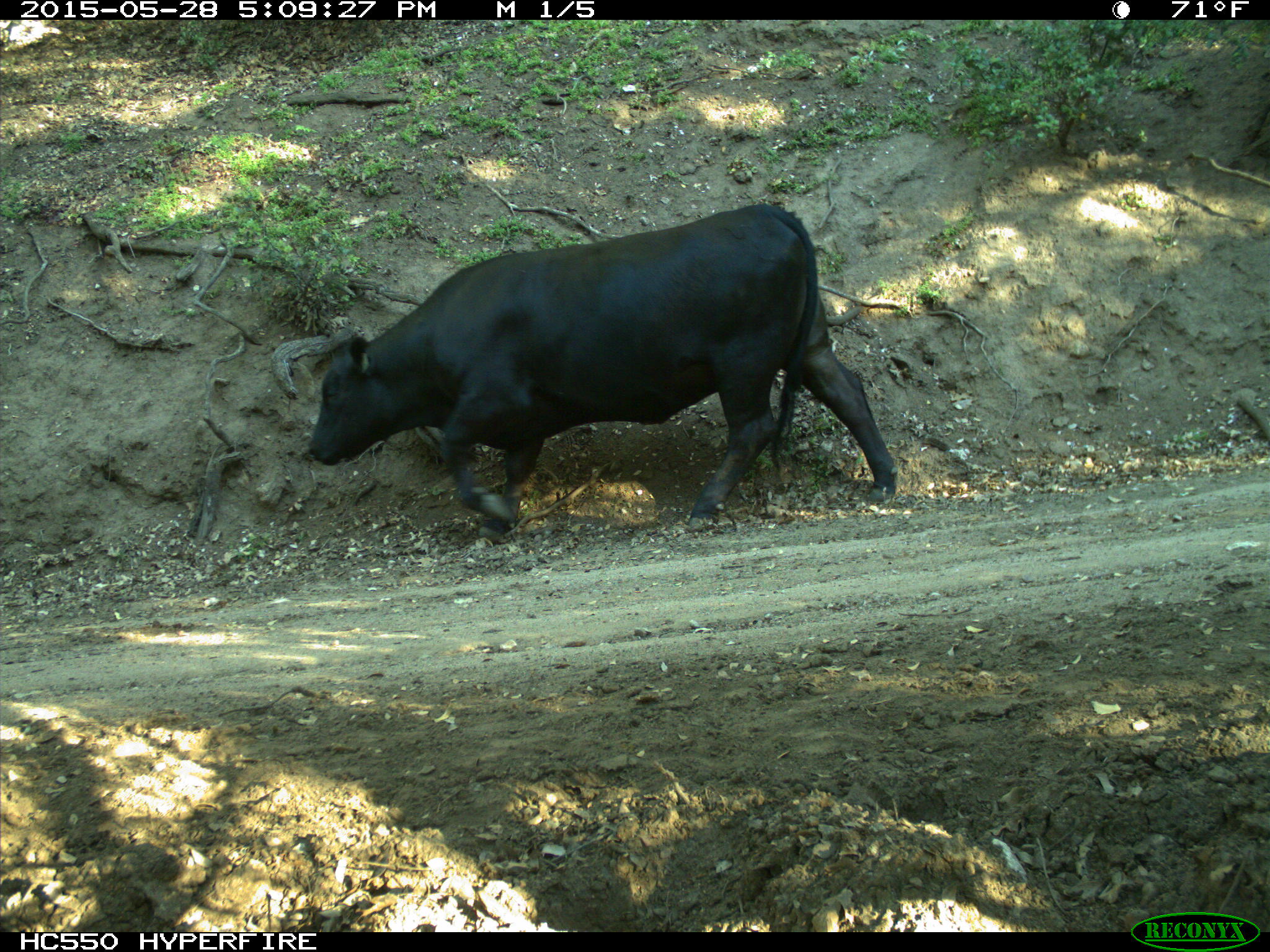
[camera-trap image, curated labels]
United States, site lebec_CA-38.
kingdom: Animalia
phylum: Chordata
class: Mammalia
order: Artiodactyla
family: Bovidae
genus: Bos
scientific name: Bos taurus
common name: domestic cow